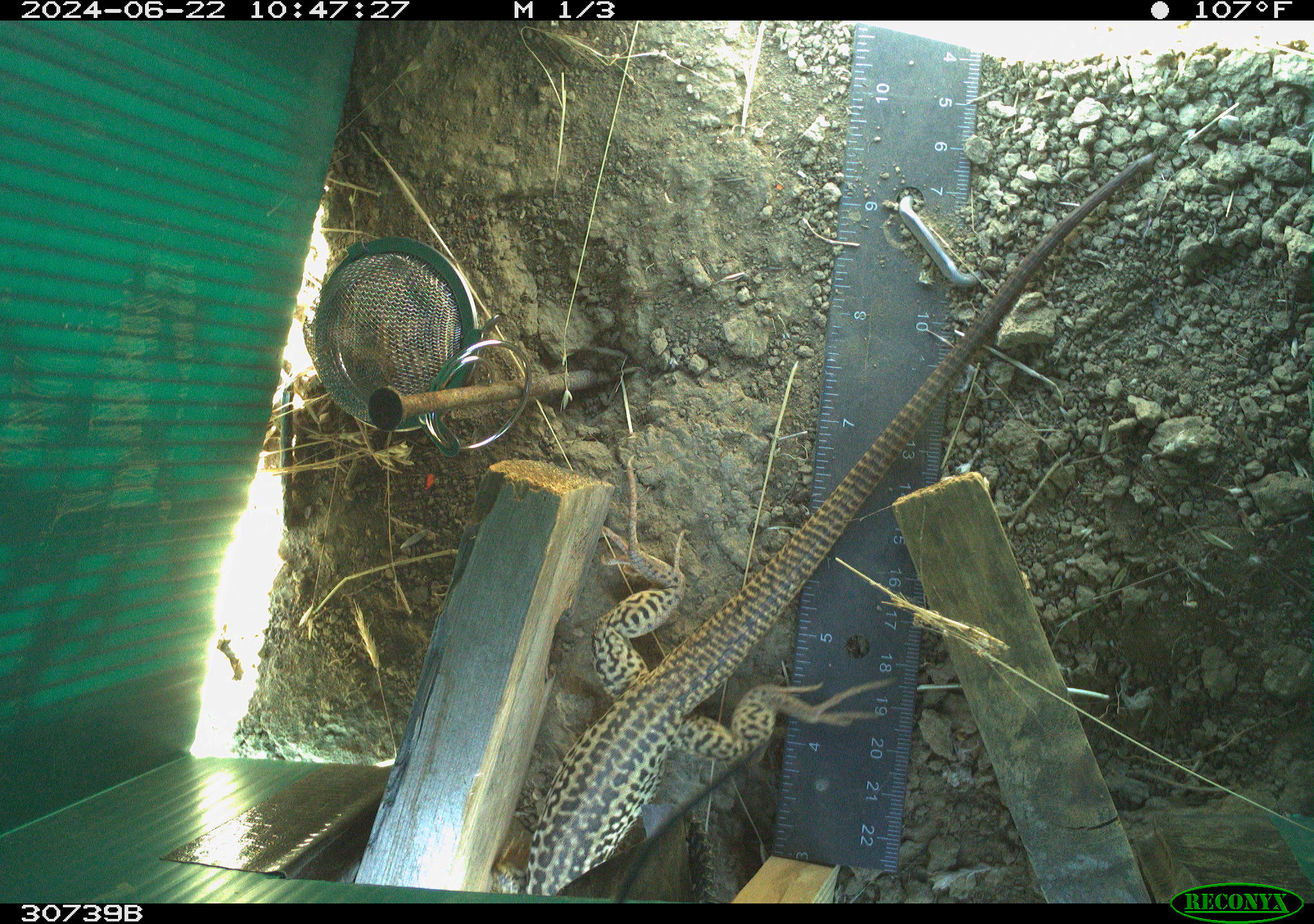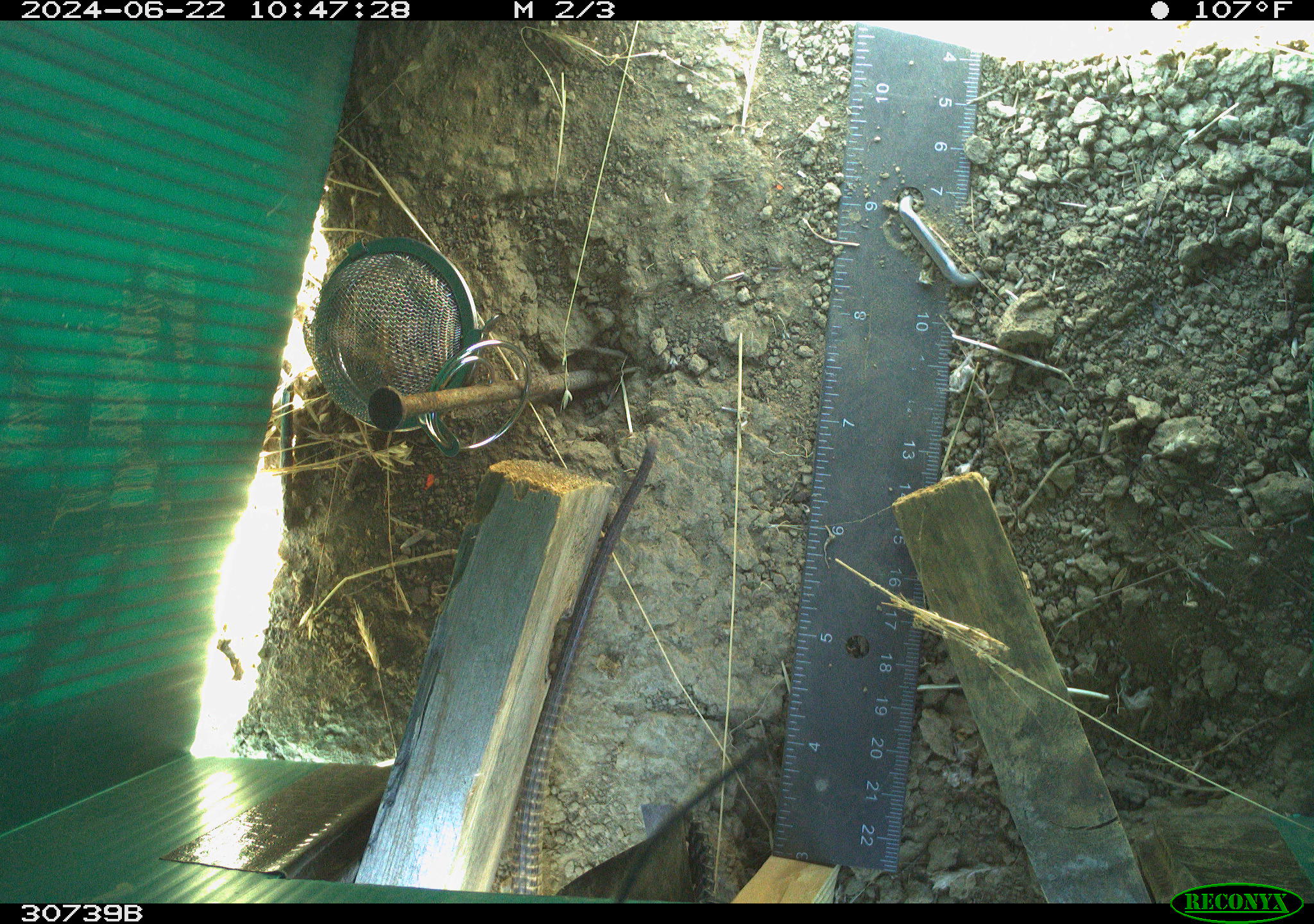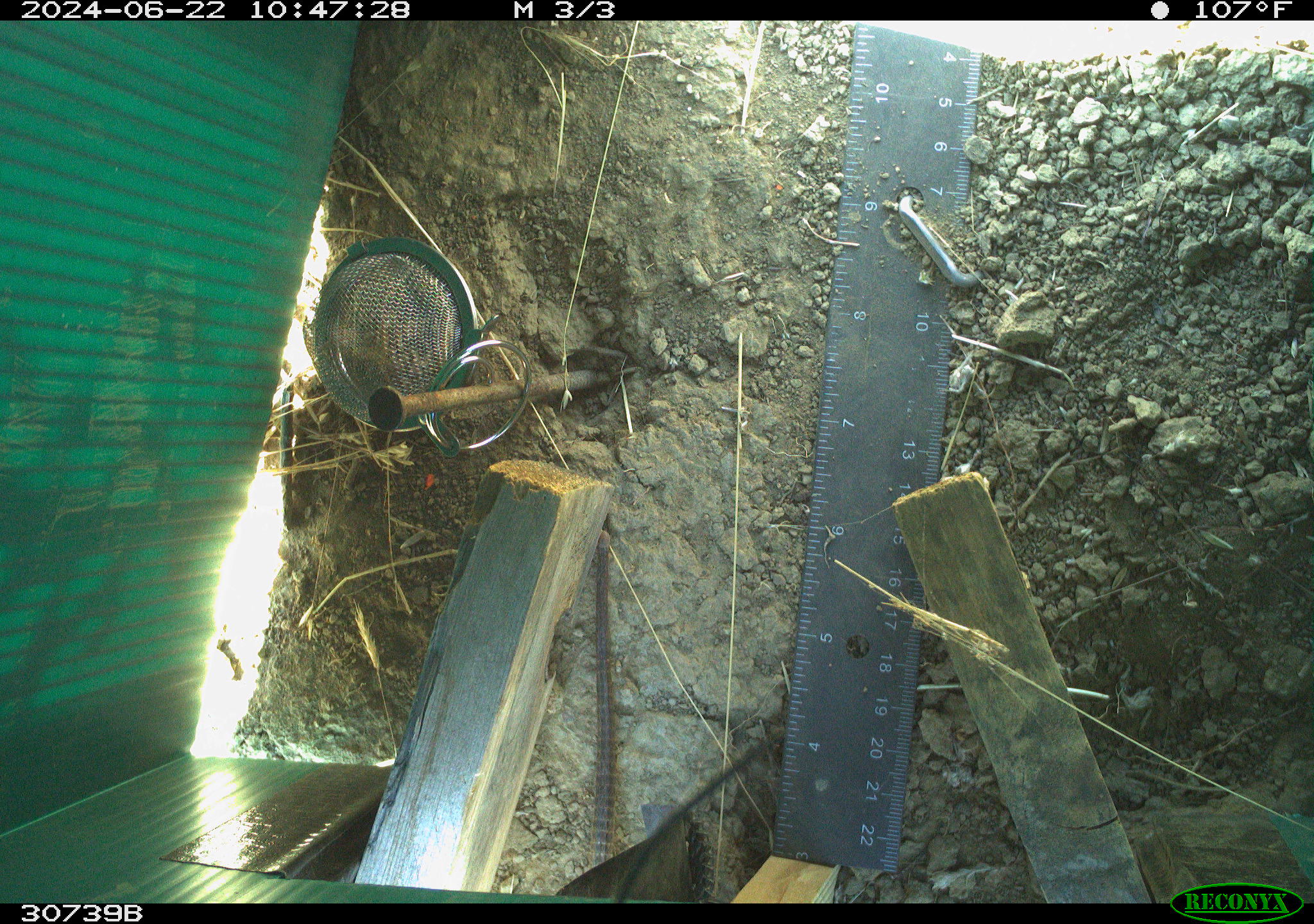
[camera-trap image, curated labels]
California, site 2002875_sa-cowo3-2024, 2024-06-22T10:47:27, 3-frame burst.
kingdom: Animalia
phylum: Chordata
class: Reptilia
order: Squamata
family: Teiidae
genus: Aspidoscelis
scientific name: Aspidoscelis tigris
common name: western whiptail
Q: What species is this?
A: Western whiptail (Aspidoscelis tigris).